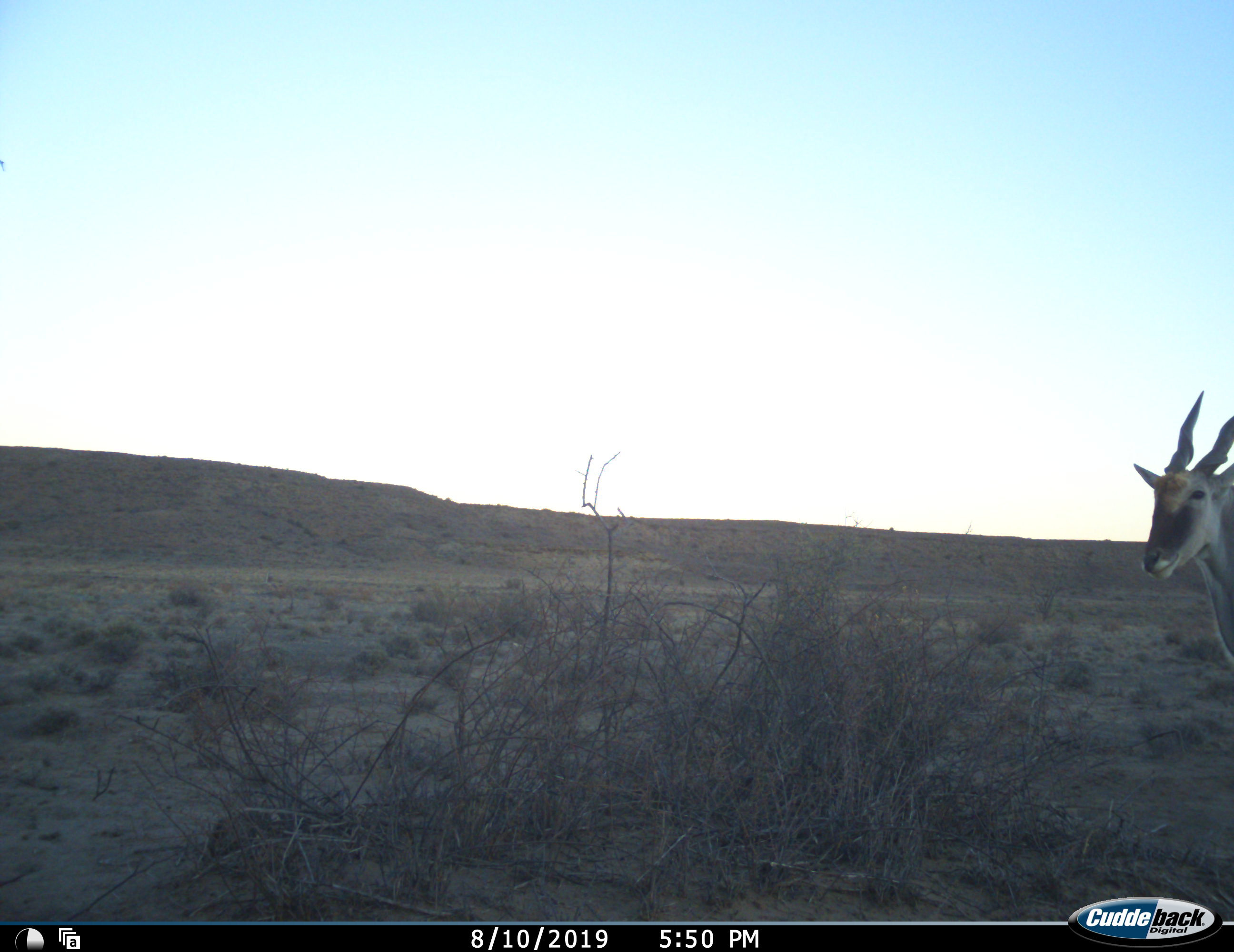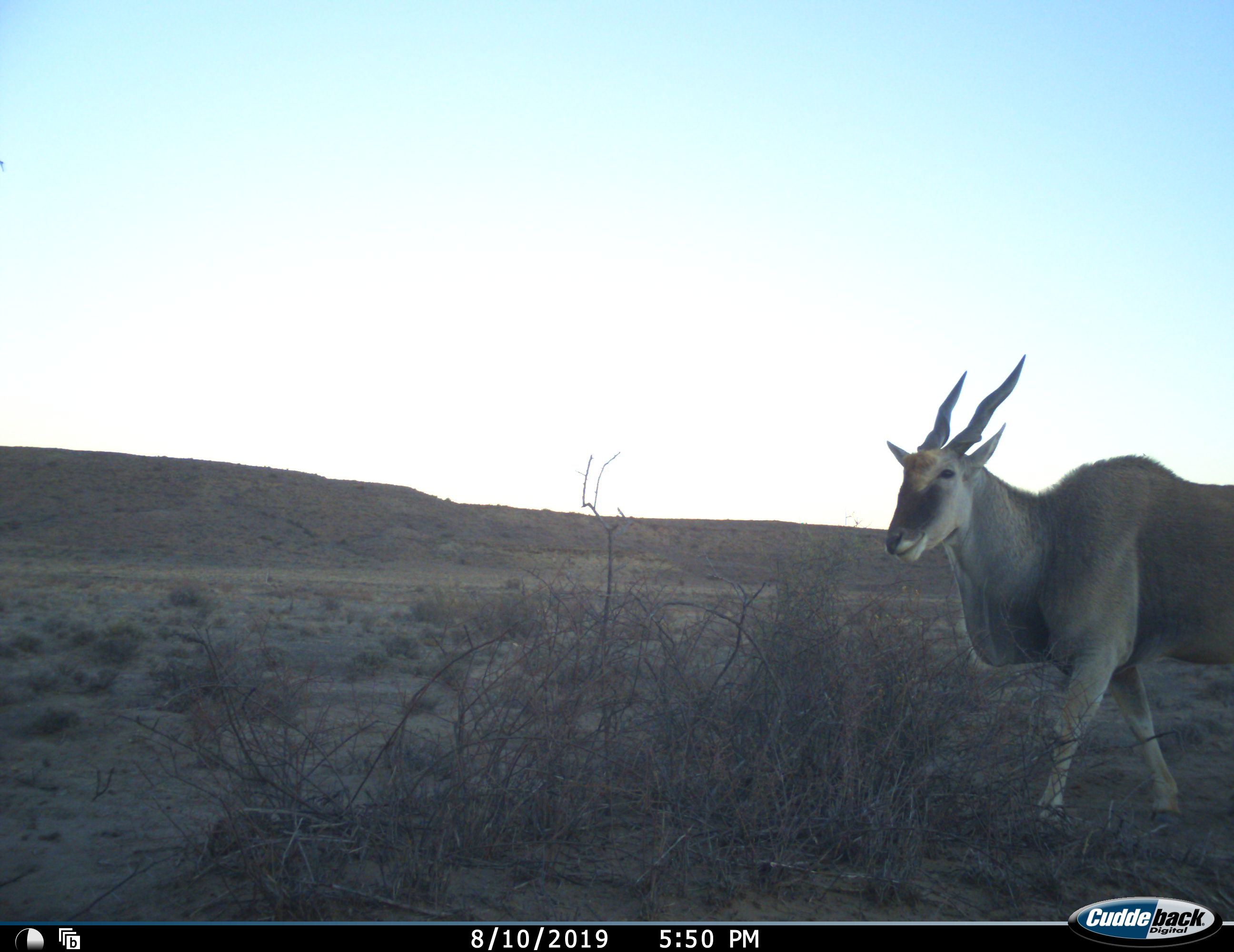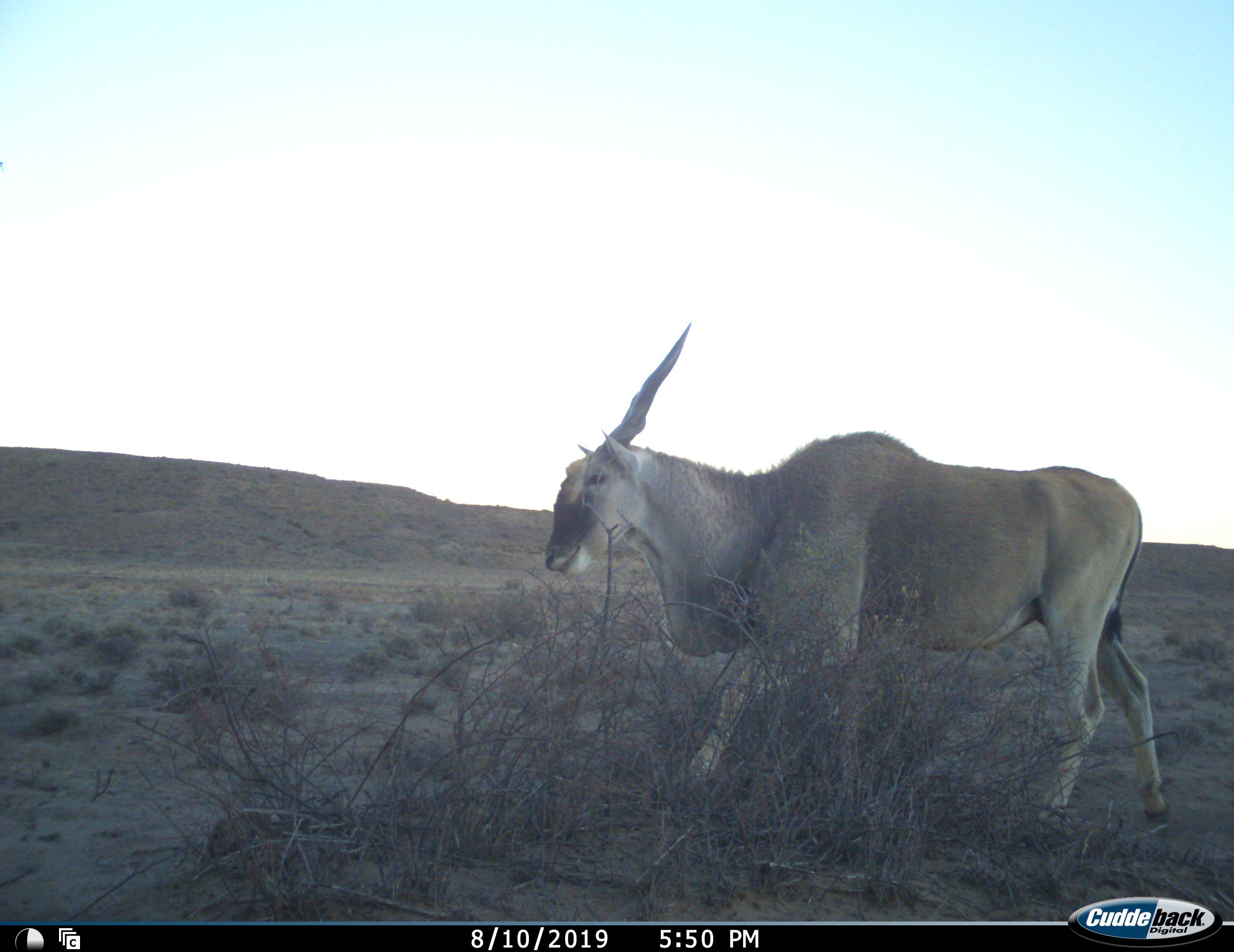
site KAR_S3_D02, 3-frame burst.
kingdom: Animalia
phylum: Chordata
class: Mammalia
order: Artiodactyla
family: Bovidae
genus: Tragelaphus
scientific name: Tragelaphus oryx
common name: eland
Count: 1.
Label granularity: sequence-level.